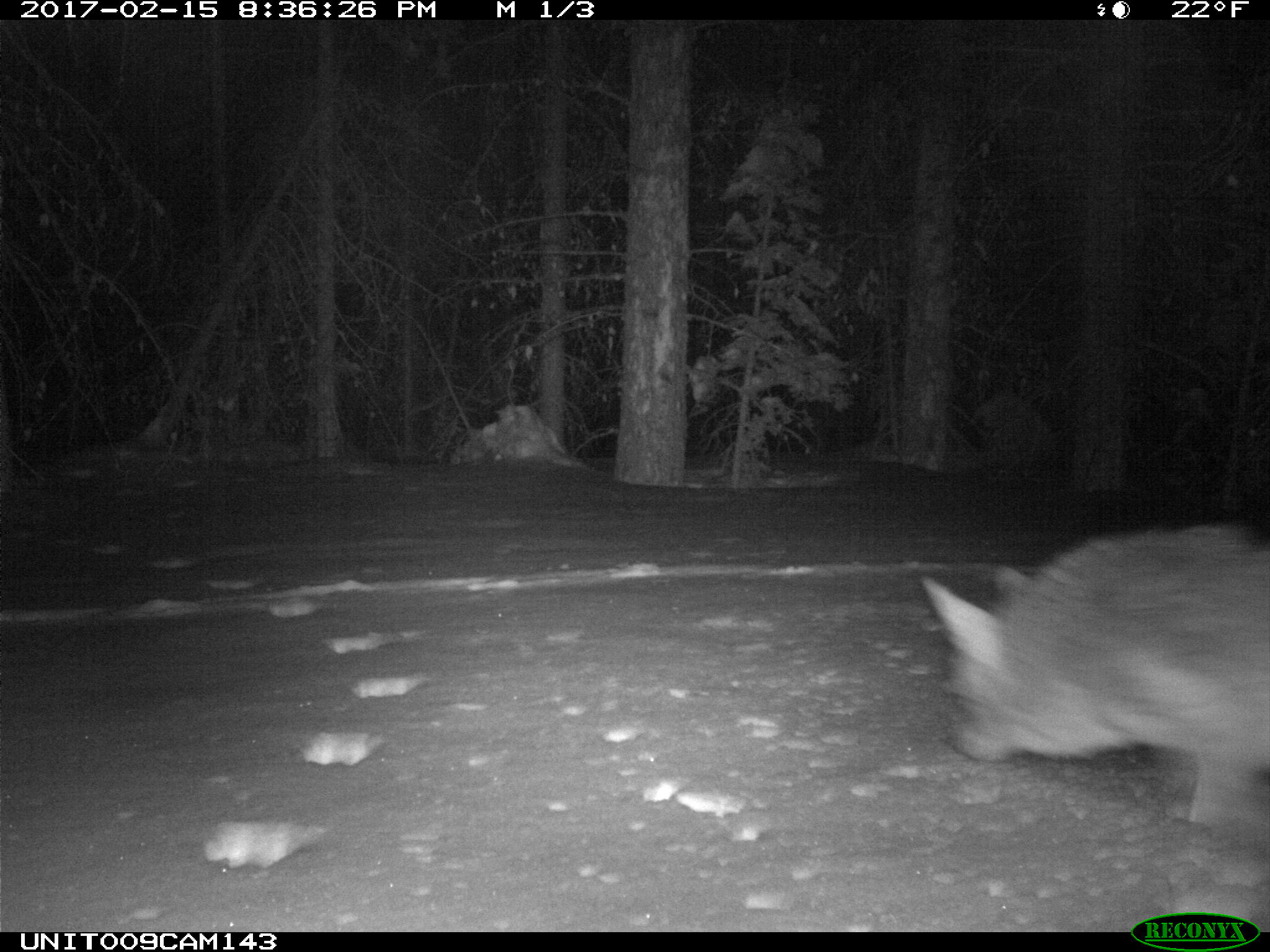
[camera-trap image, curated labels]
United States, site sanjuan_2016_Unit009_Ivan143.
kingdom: Animalia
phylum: Chordata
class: Mammalia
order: Carnivora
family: Canidae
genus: Canis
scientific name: Canis latrans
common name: coyote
Canis latrans (coyote).